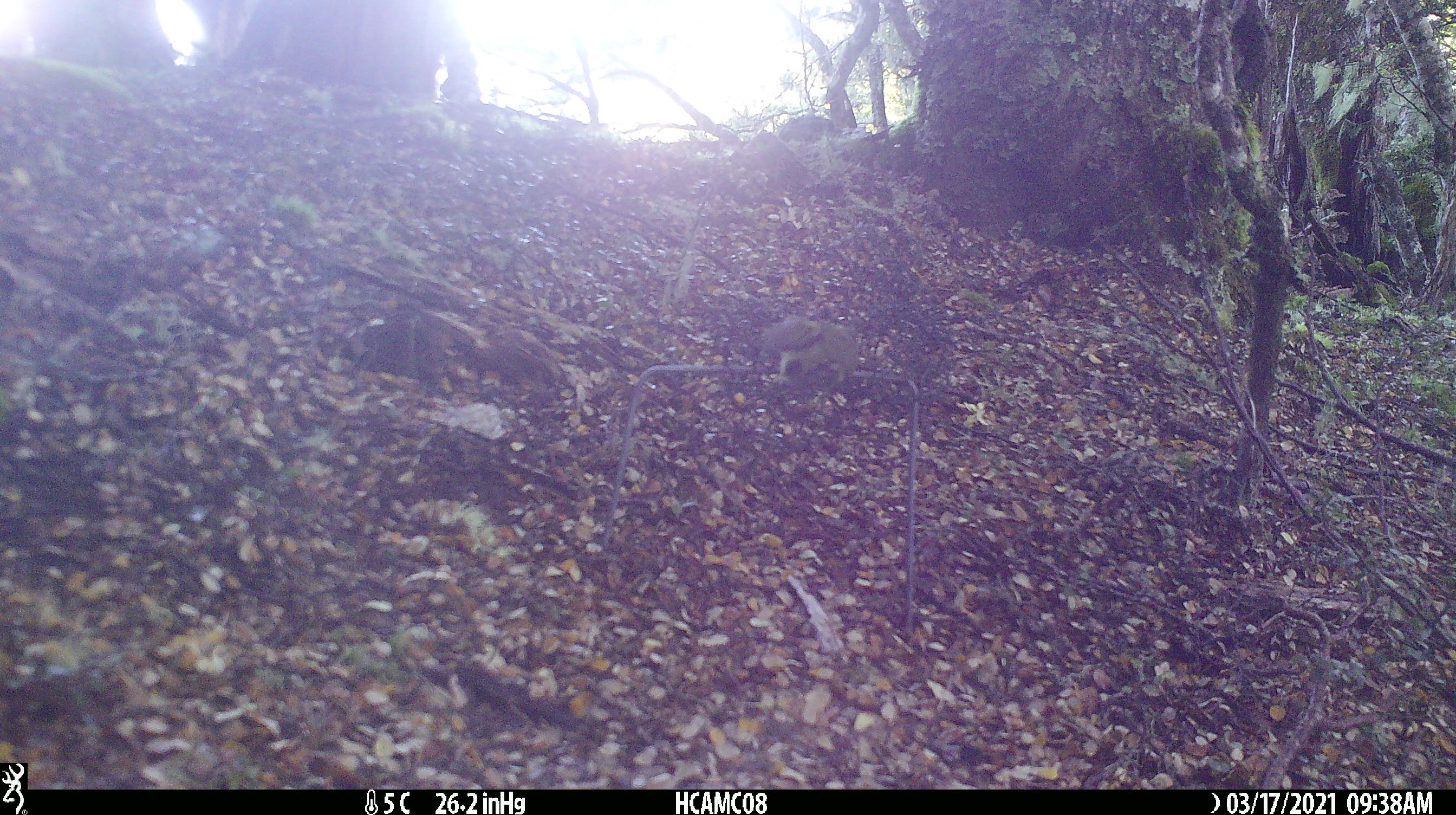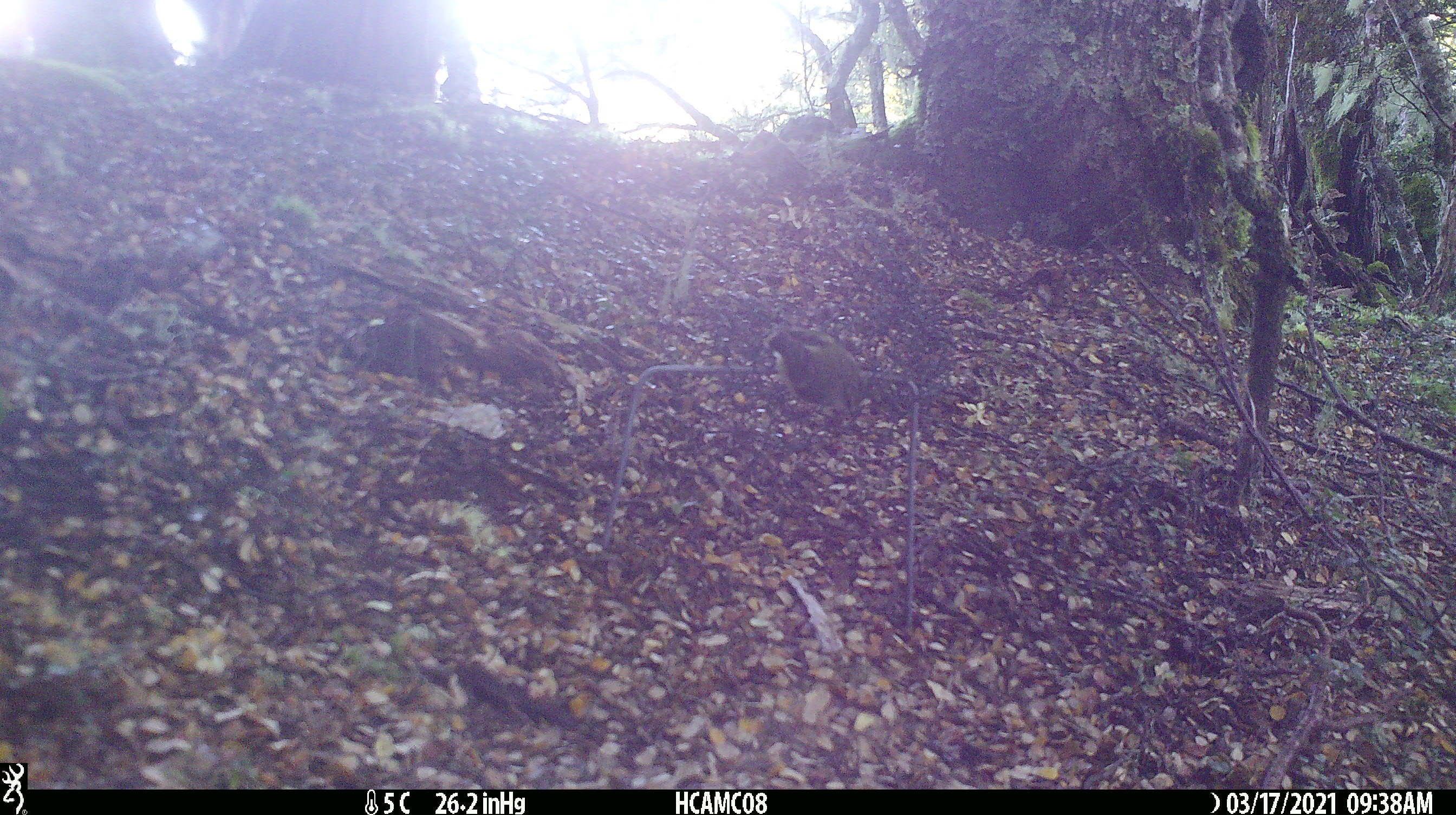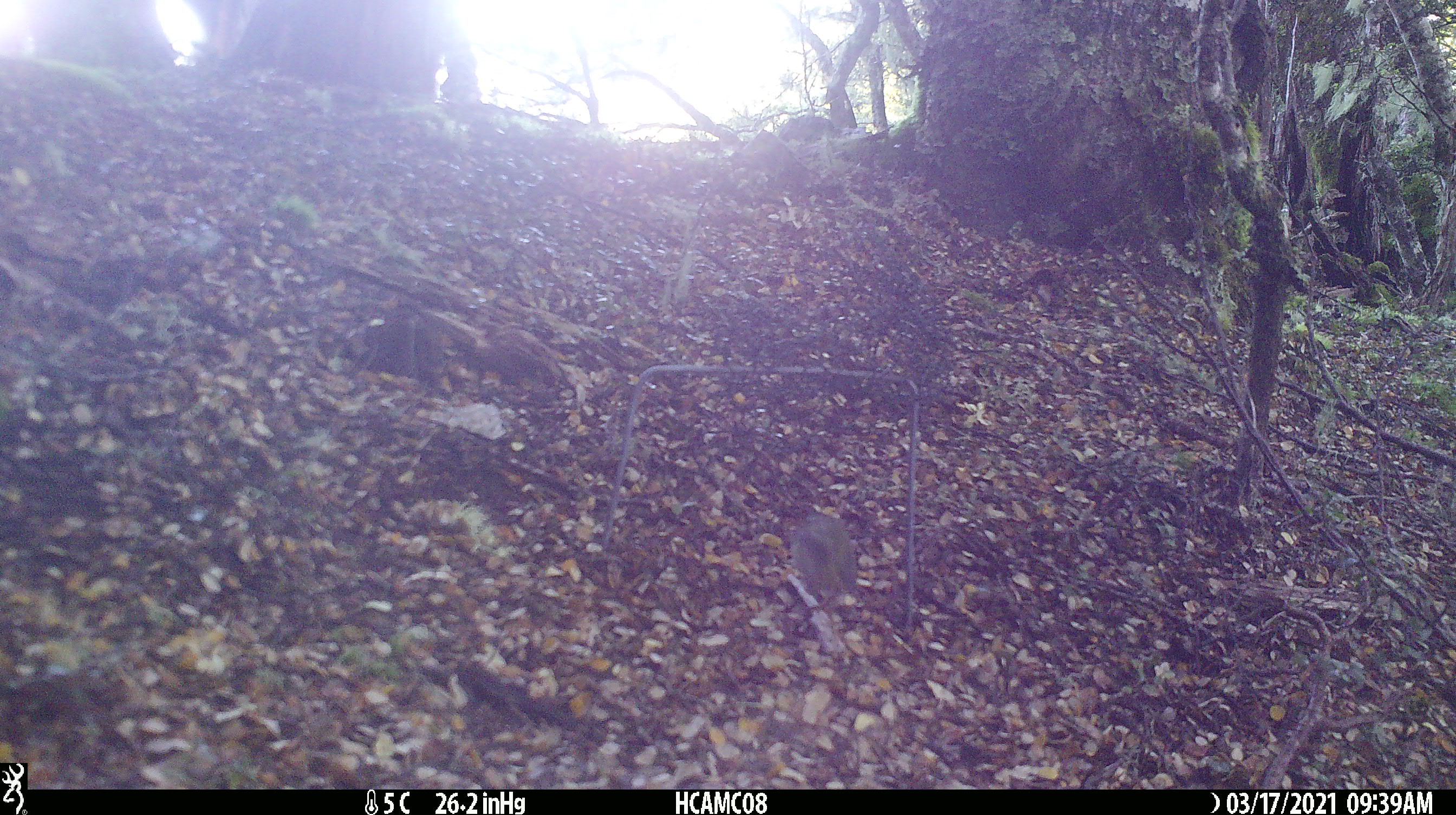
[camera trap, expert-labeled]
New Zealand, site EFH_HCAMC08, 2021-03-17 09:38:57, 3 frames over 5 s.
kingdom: Animalia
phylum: Chordata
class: Aves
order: Passeriformes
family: Acanthisittidae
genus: Acanthisitta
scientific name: Acanthisitta chloris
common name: rifleman